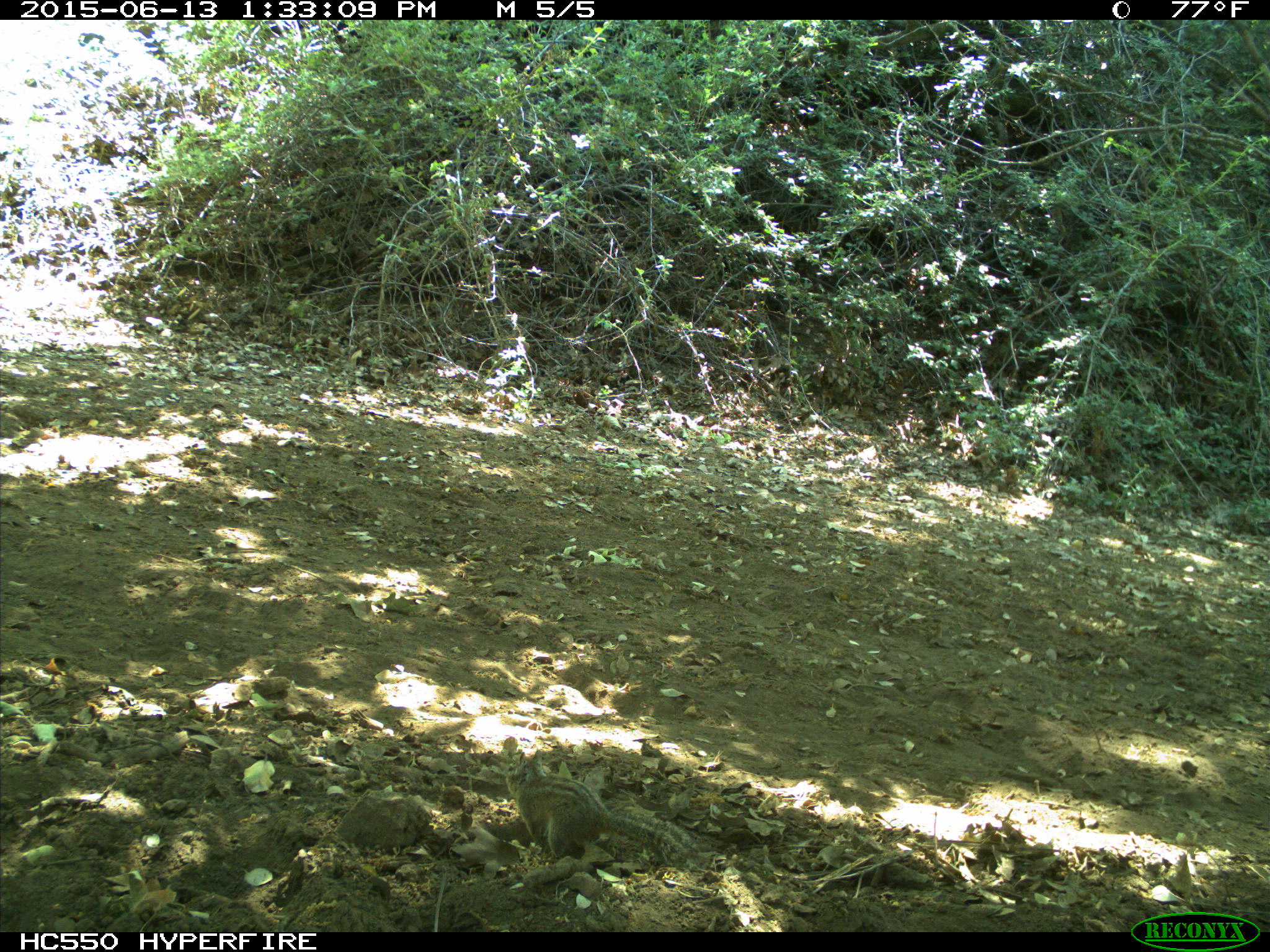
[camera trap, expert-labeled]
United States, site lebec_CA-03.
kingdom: Animalia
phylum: Chordata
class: Mammalia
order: Rodentia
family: Sciuridae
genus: Tamias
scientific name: Tamias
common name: chipmunk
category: unidentified chipmunk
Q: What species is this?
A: Unidentified chipmunk (chipmunk) (Tamias).